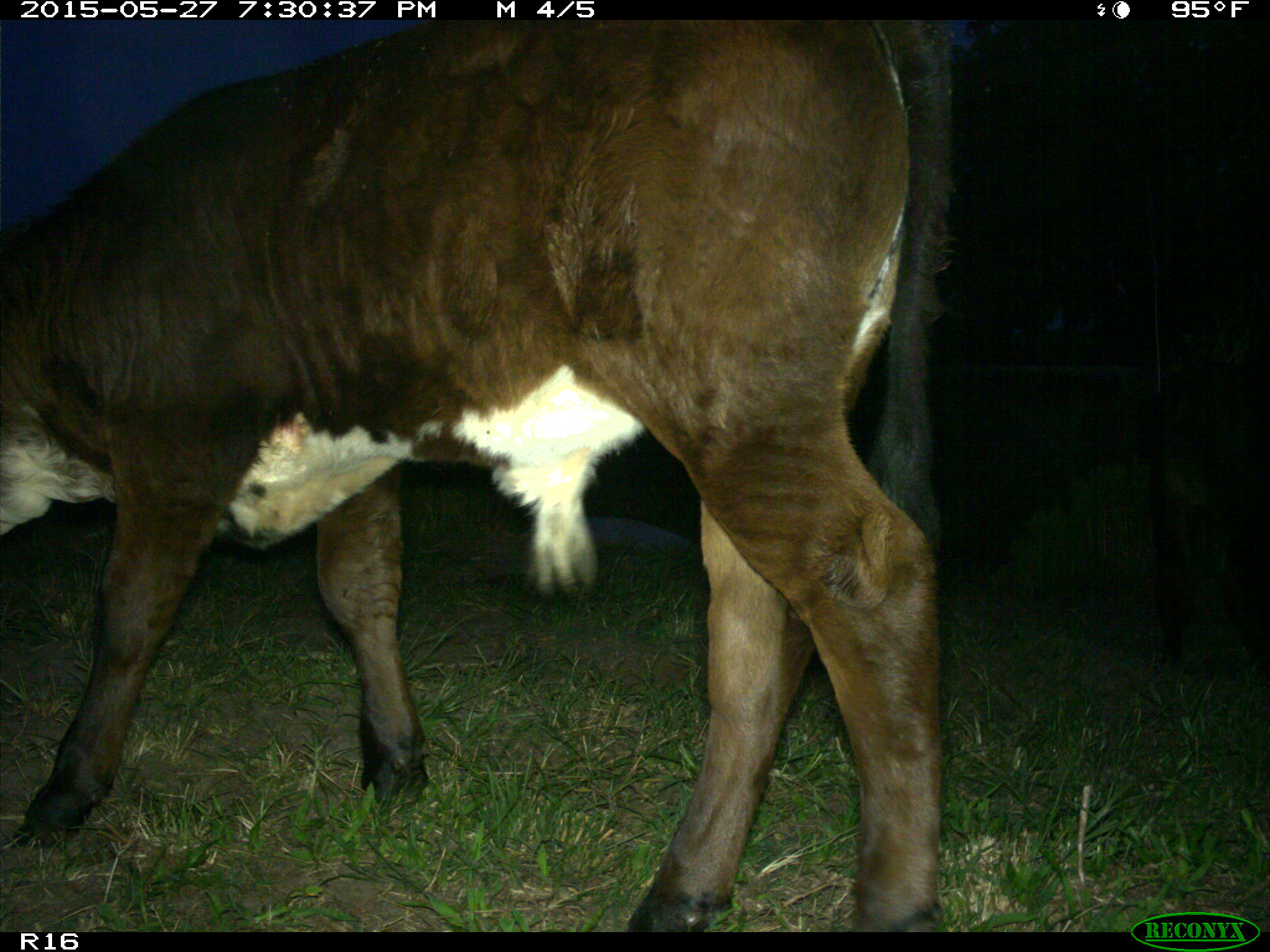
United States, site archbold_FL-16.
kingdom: Animalia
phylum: Chordata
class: Mammalia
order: Artiodactyla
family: Bovidae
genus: Bos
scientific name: Bos taurus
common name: domestic cow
Bos taurus (domestic cow).